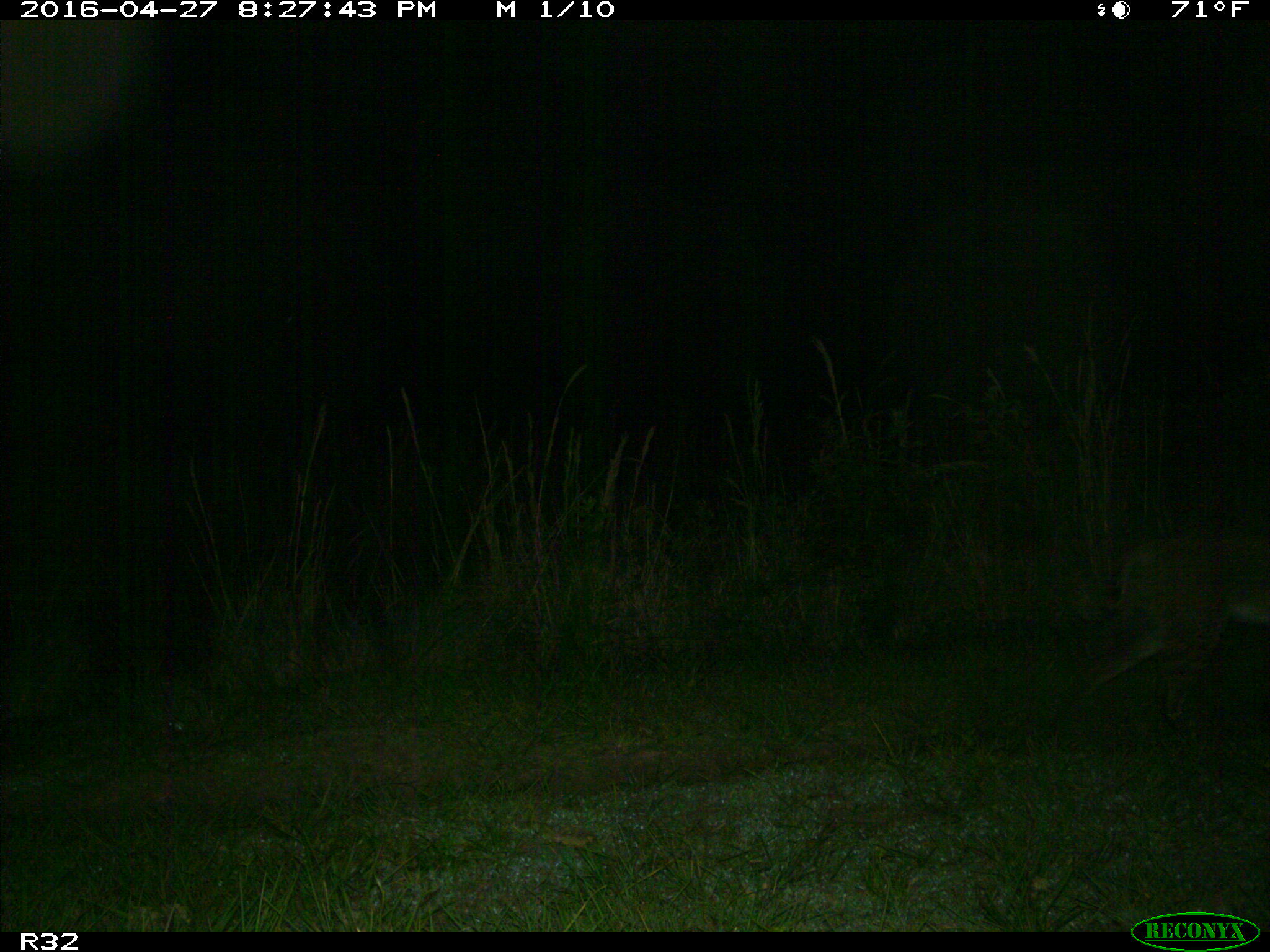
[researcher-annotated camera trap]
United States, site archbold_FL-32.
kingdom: Animalia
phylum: Chordata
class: Mammalia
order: Carnivora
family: Felidae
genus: Lynx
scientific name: Lynx rufus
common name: bobcat